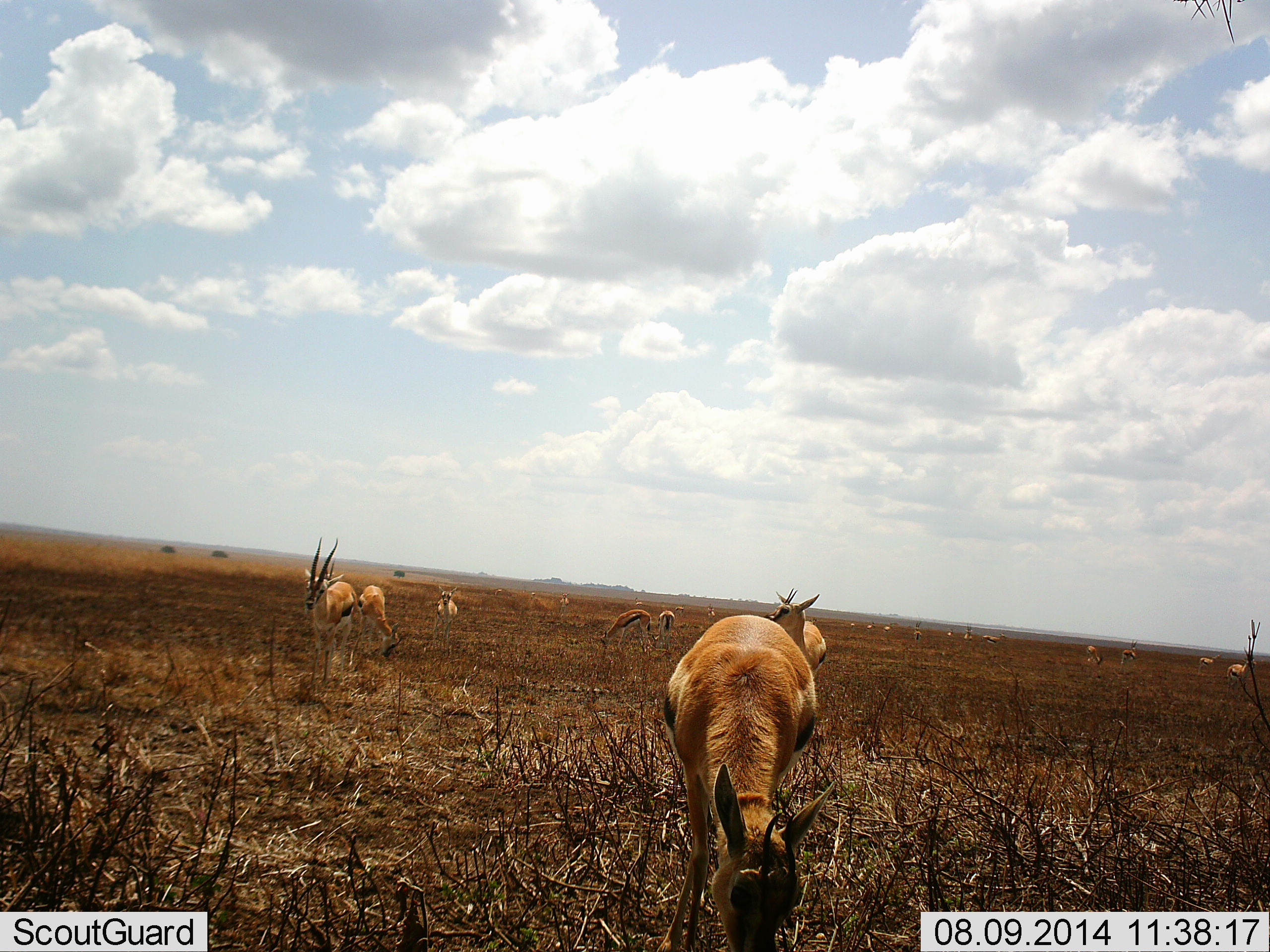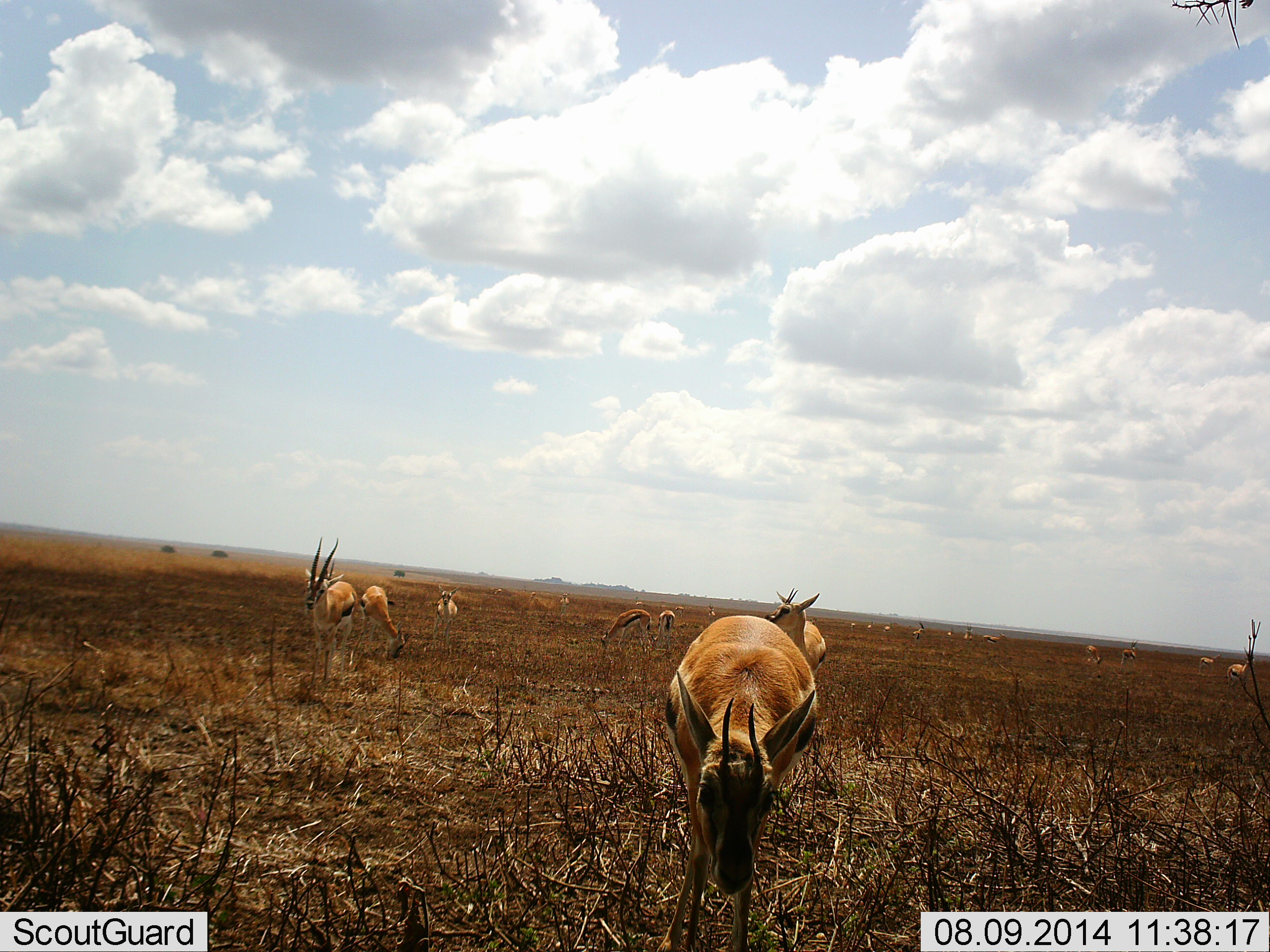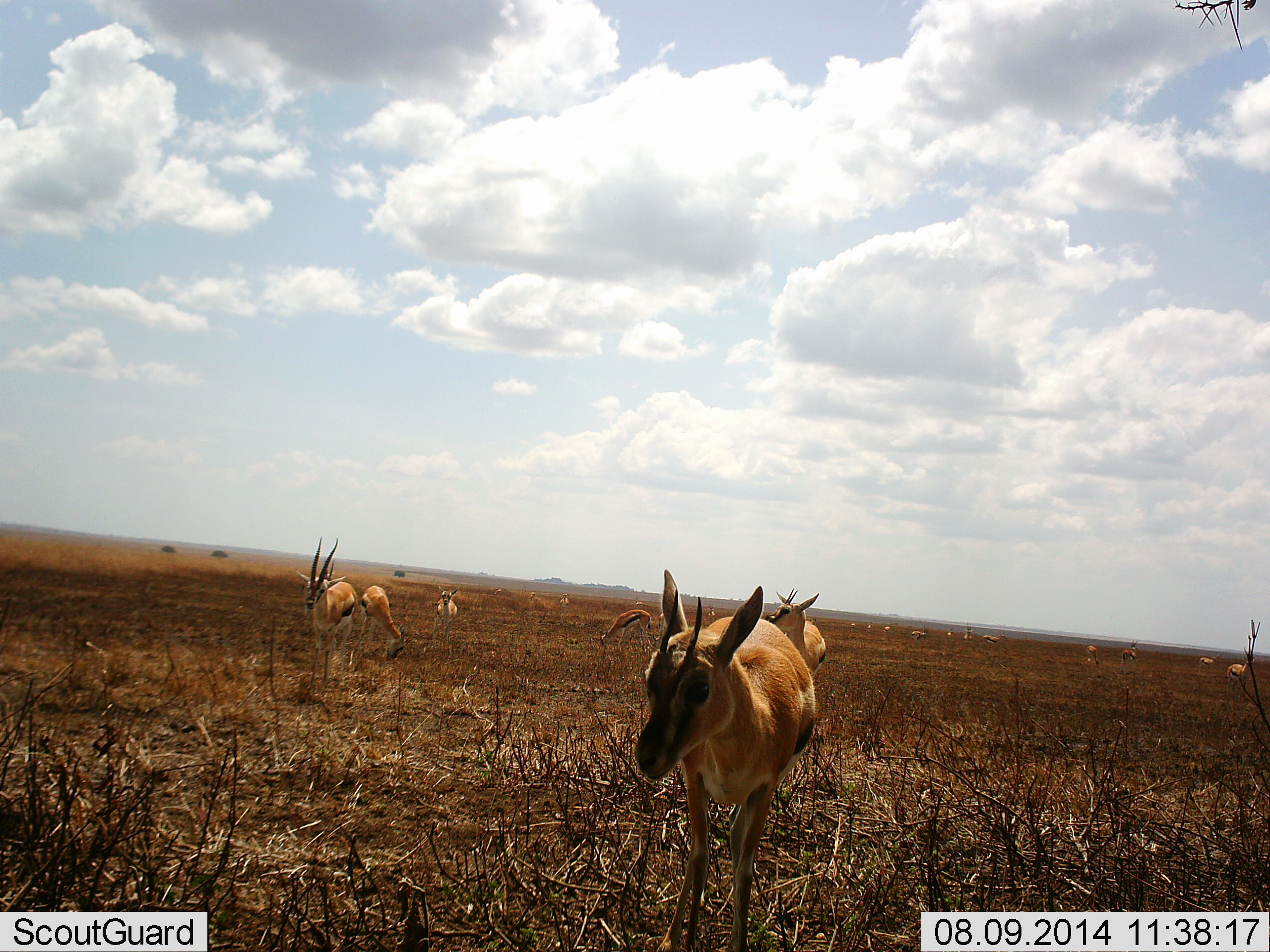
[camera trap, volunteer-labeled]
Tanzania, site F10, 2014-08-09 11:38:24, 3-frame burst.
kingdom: Animalia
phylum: Chordata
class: Mammalia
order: Artiodactyla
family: Bovidae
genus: Eudorcas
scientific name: Eudorcas thomsonii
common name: thomson's gazelle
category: gazellethomsons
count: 11-50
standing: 70%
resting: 0%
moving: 10%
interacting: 0%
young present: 0%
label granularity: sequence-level